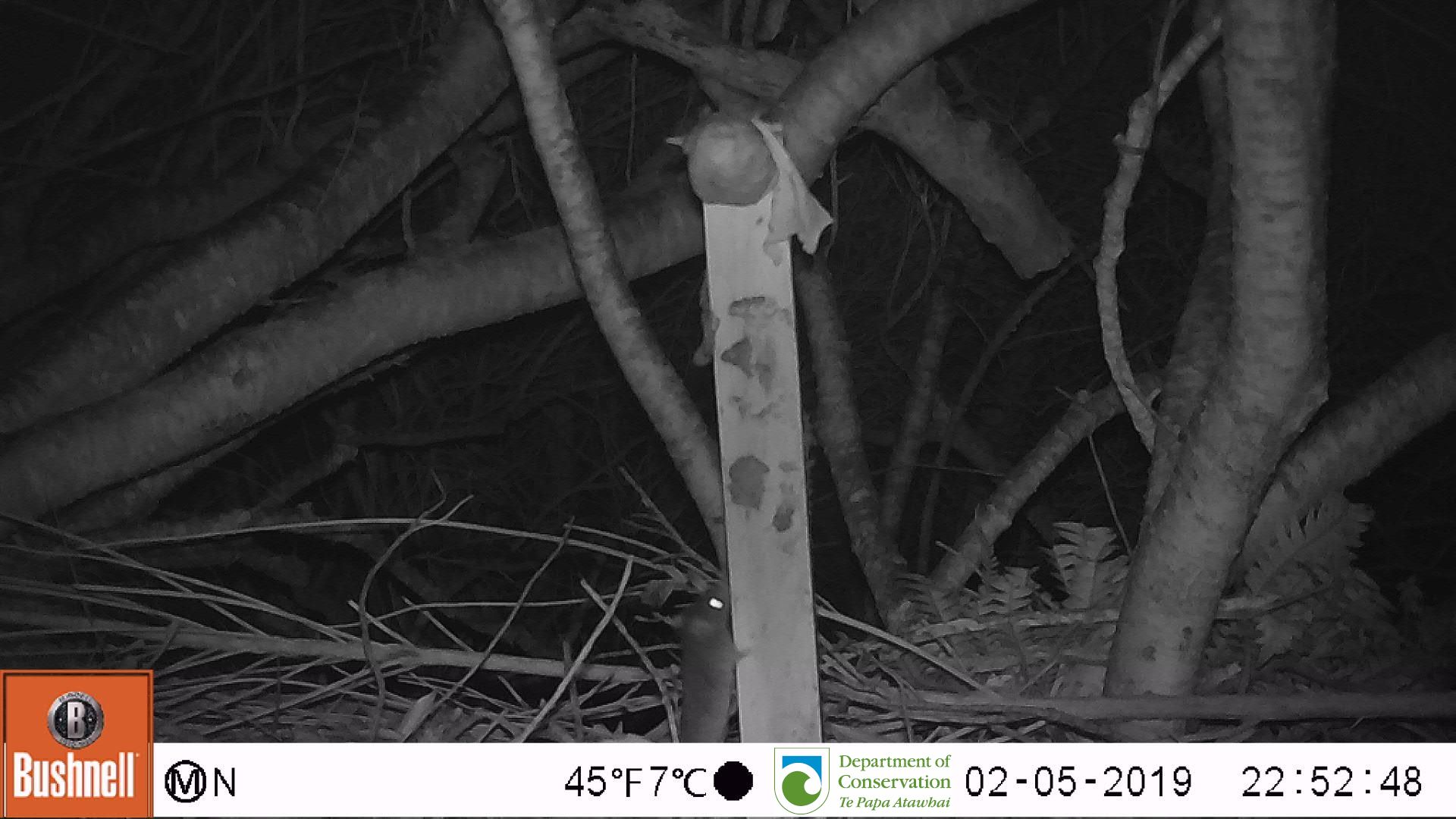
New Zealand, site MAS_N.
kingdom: Animalia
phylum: Chordata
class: Mammalia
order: Rodentia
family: Muridae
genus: Mus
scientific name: Mus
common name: mouse